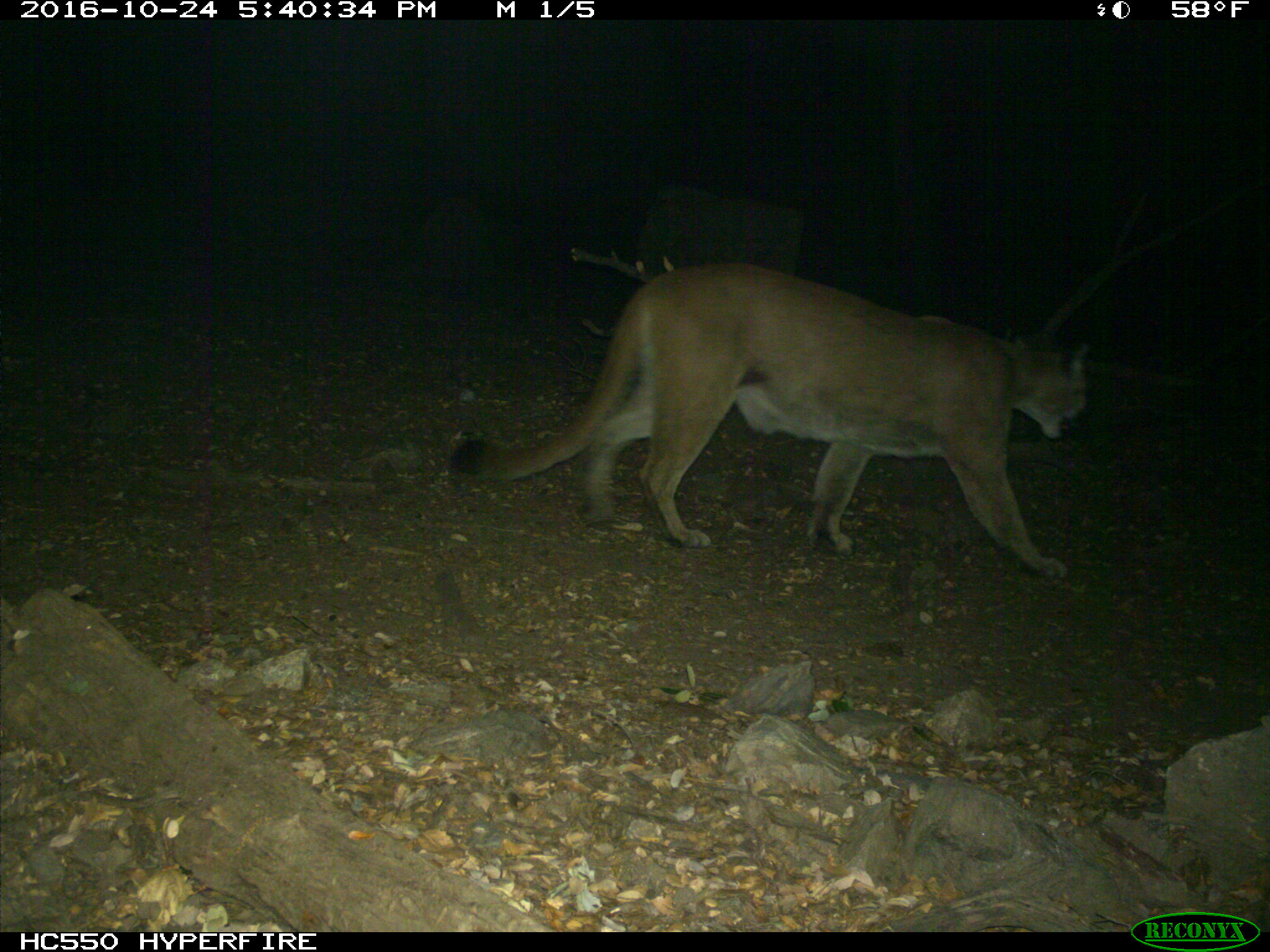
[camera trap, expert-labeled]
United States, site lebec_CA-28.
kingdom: Animalia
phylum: Chordata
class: Mammalia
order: Carnivora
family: Felidae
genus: Puma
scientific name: Puma concolor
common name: mountain lion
Puma concolor (mountain lion).